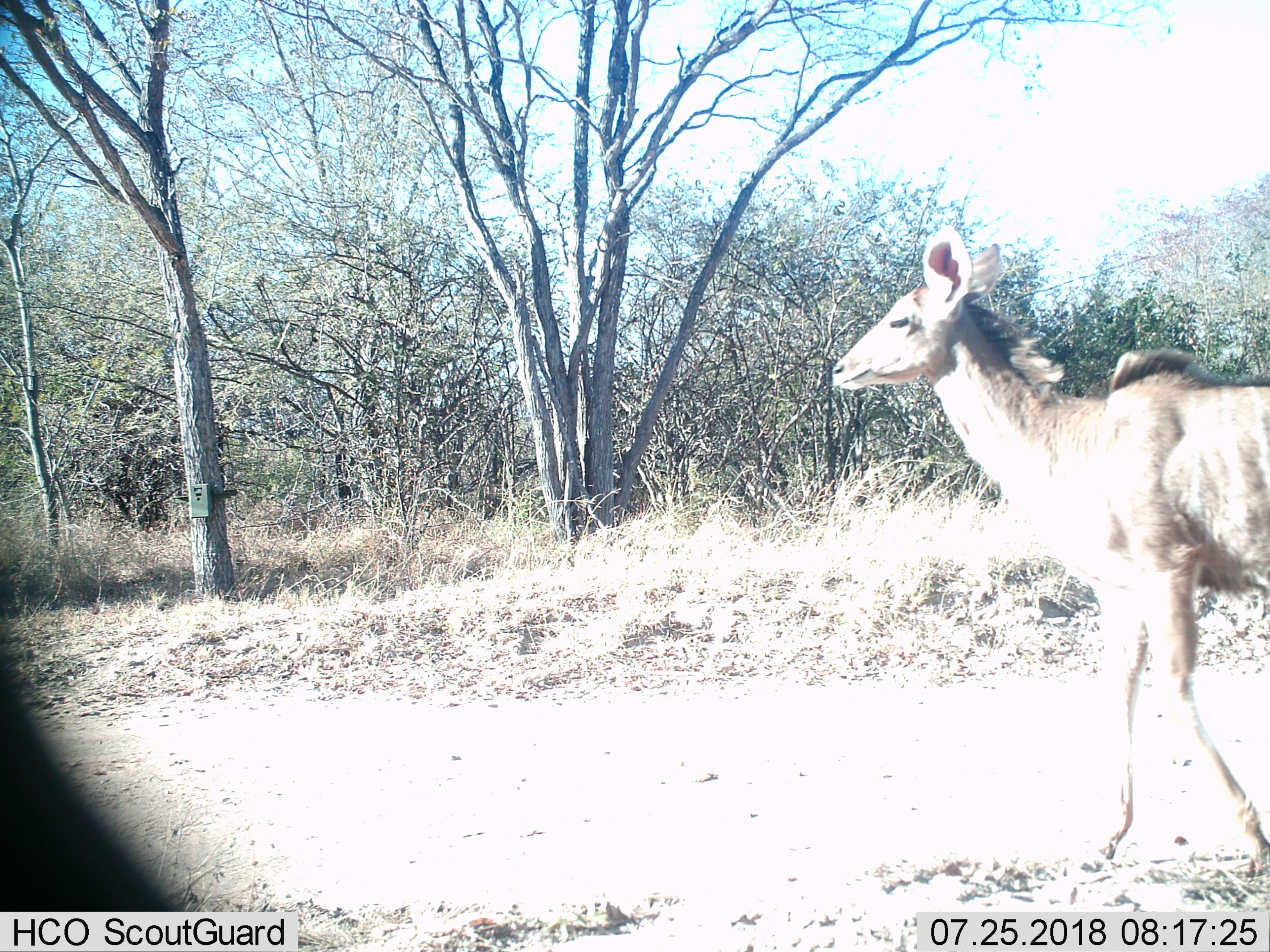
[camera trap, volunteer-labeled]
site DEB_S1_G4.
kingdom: Animalia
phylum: Chordata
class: Mammalia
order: Artiodactyla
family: Bovidae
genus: Tragelaphus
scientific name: Tragelaphus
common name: kudu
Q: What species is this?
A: Kudu (Tragelaphus).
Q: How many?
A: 1.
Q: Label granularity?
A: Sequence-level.